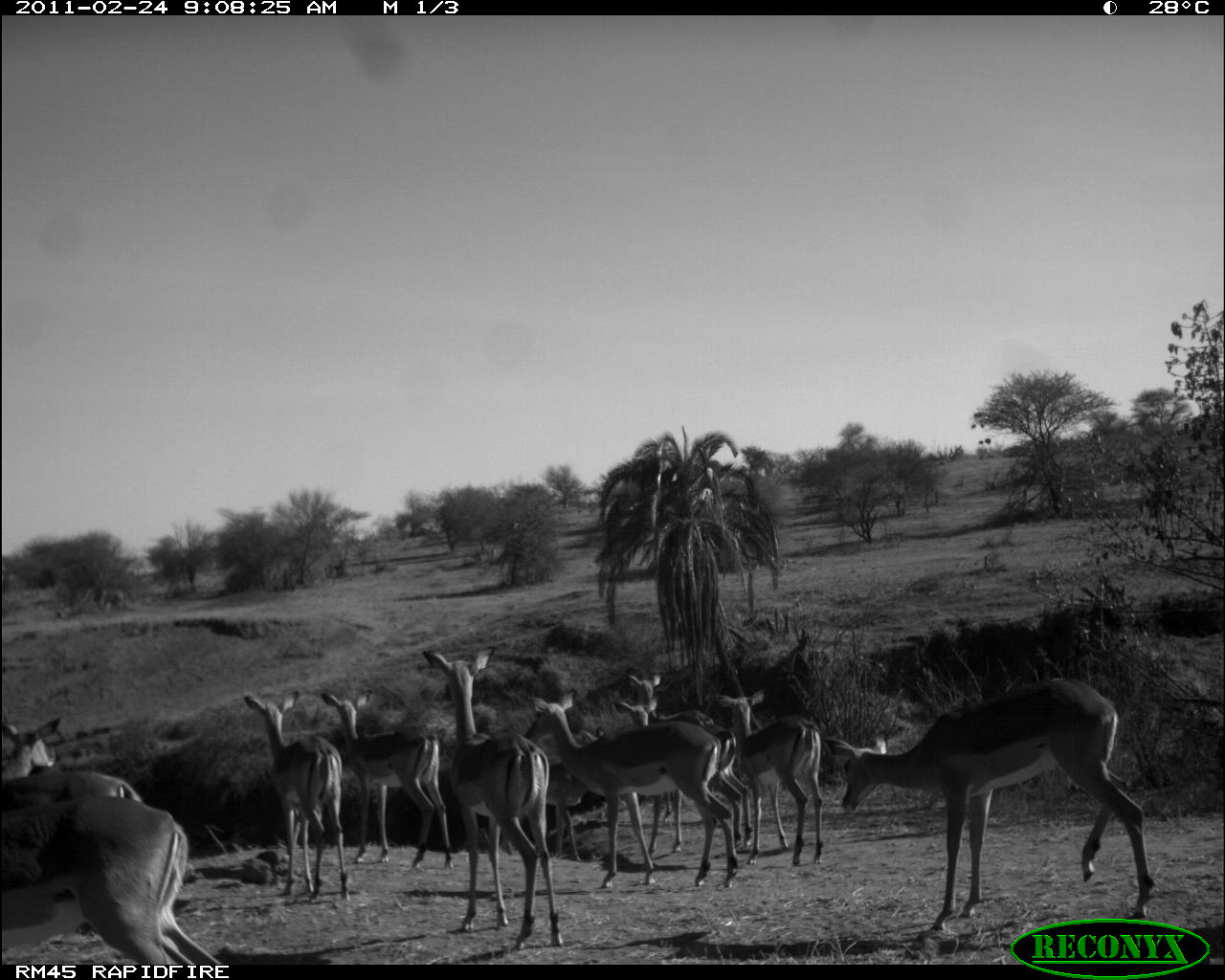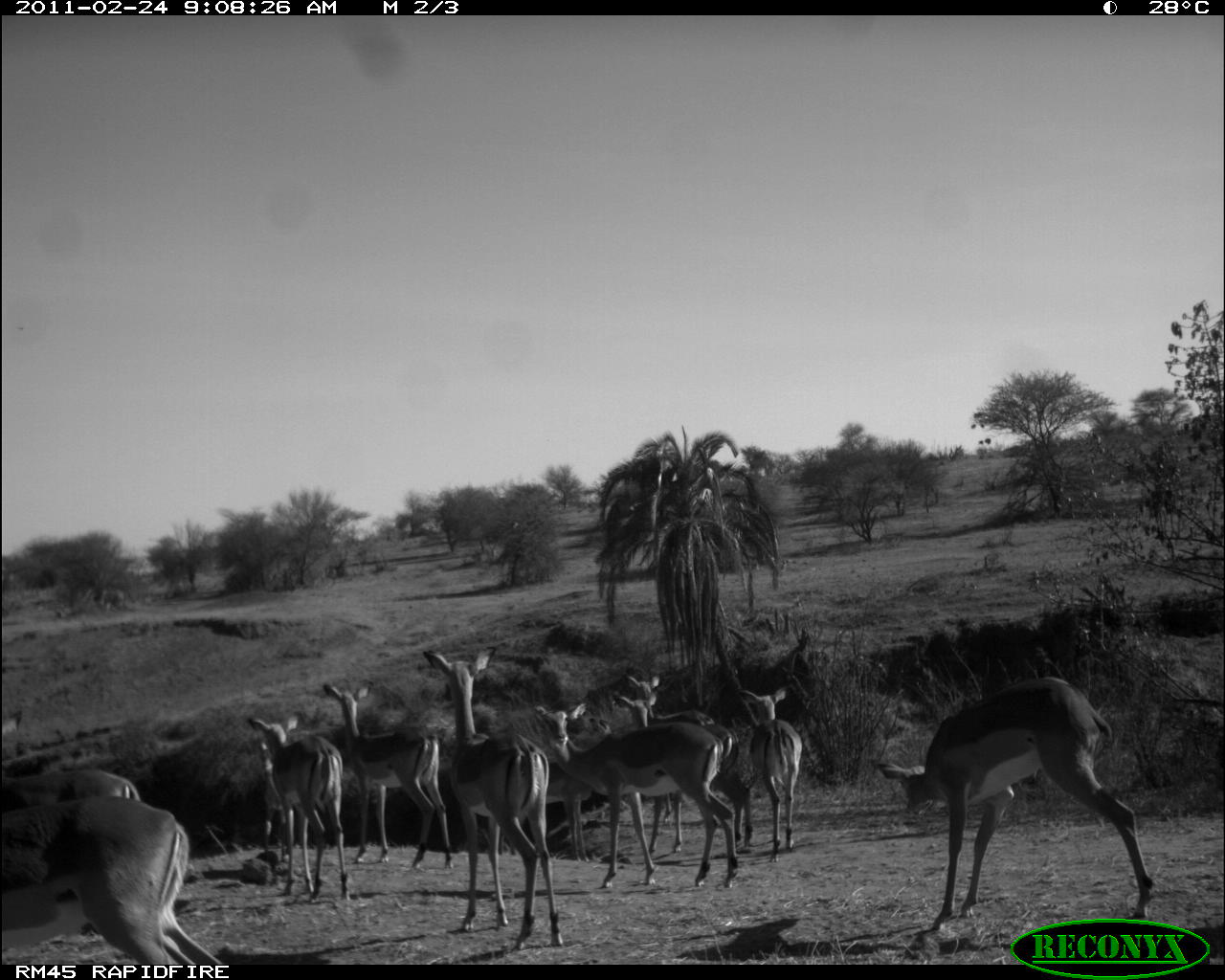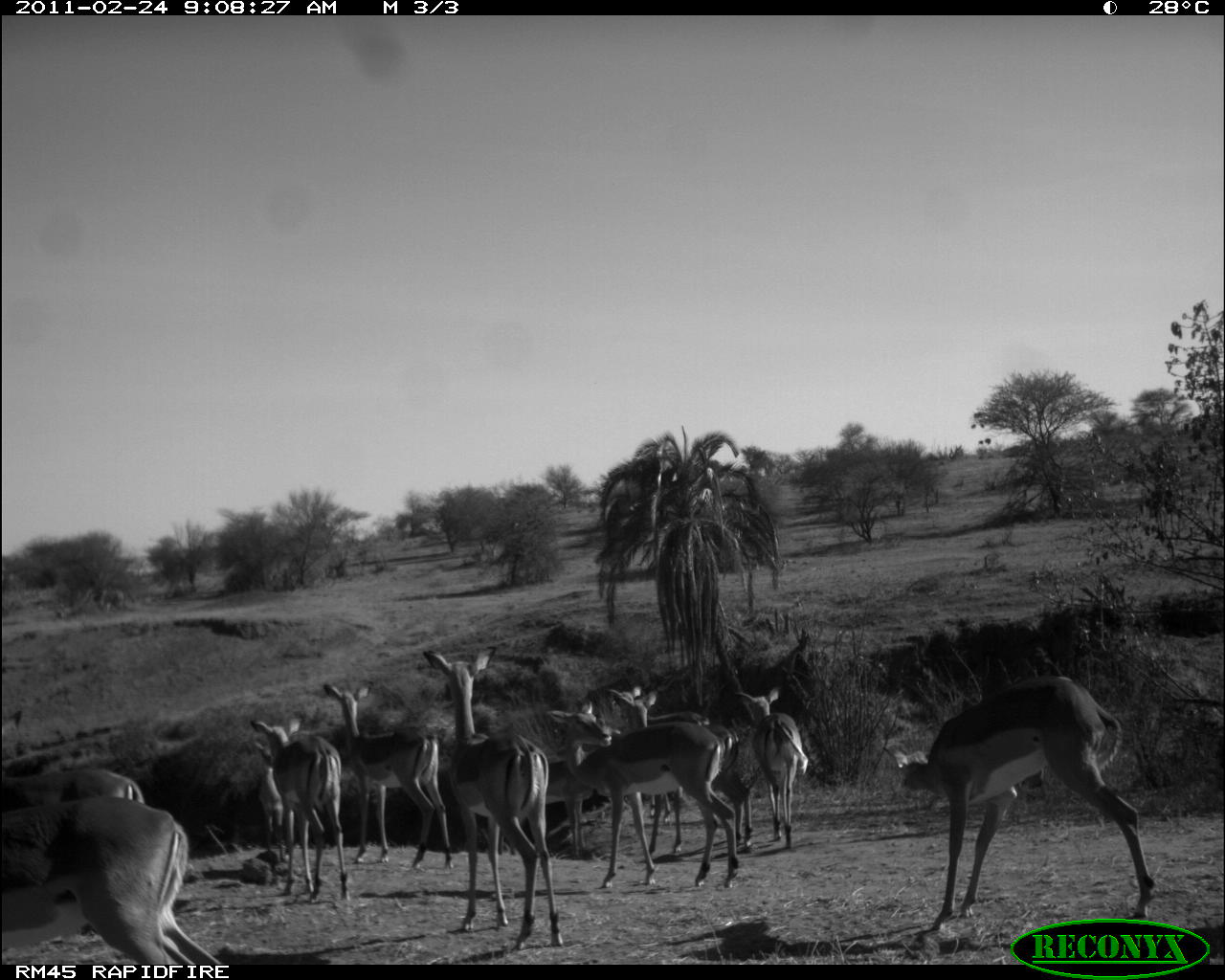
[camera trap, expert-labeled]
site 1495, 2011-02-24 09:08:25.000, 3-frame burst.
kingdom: Animalia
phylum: Chordata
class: Mammalia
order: Artiodactyla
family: Bovidae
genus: Aepyceros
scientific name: Aepyceros melampus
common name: impala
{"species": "Aepyceros melampus (impala)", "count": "12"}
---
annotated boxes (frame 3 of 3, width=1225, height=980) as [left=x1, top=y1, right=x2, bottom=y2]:
aepyceros melampus: [left=887, top=672, right=1160, bottom=933]; [left=423, top=642, right=565, bottom=951]; [left=544, top=697, right=740, bottom=890]; [left=1, top=793, right=221, bottom=964]; [left=600, top=683, right=755, bottom=856]; [left=319, top=678, right=455, bottom=871]; [left=249, top=709, right=352, bottom=903]; [left=733, top=684, right=810, bottom=853]; [left=0, top=758, right=145, bottom=799]; [left=245, top=739, right=293, bottom=861]